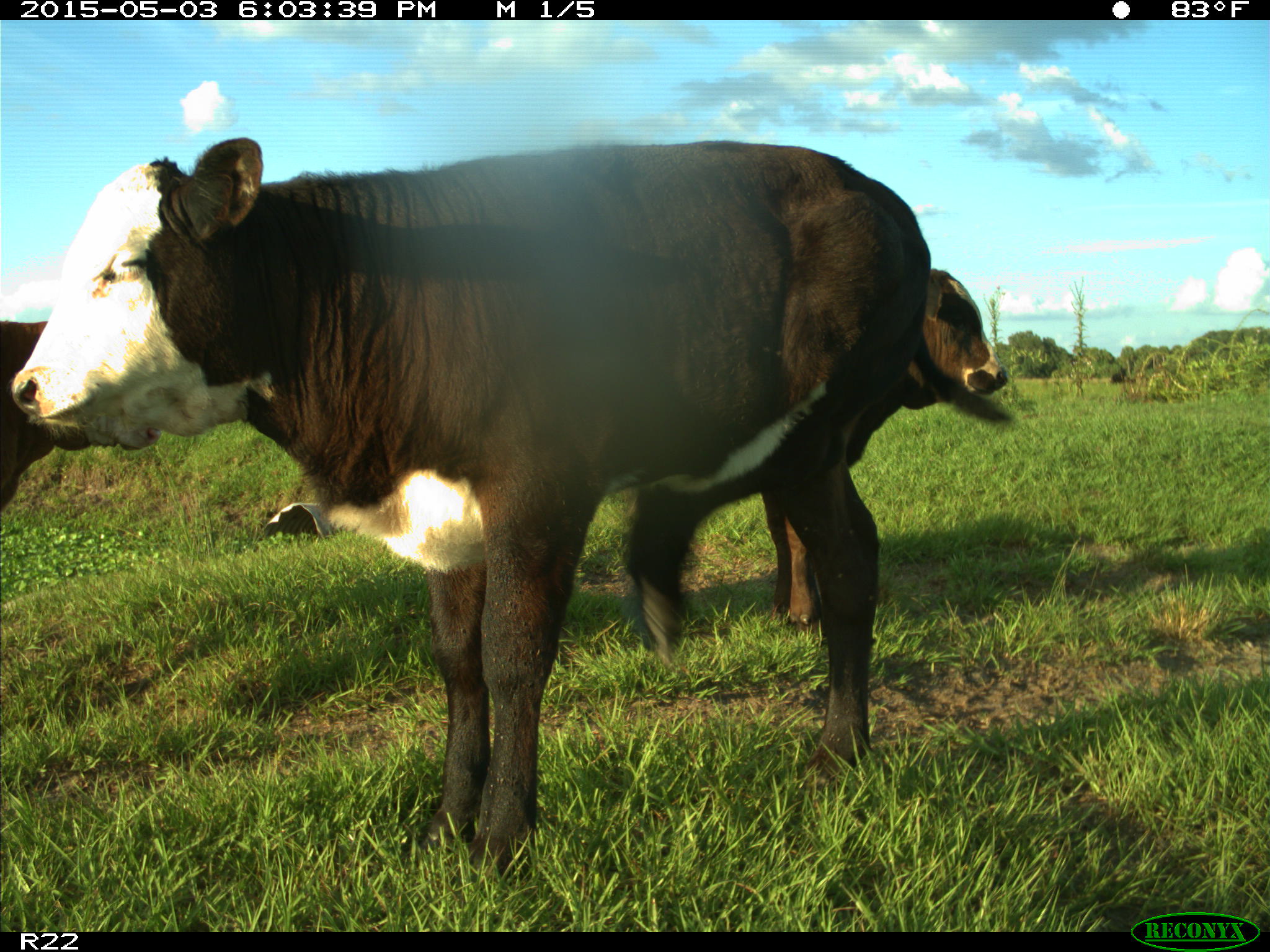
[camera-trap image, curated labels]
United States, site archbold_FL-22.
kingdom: Animalia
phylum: Chordata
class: Mammalia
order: Artiodactyla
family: Bovidae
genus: Bos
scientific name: Bos taurus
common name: domestic cow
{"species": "Bos taurus (domestic cow)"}